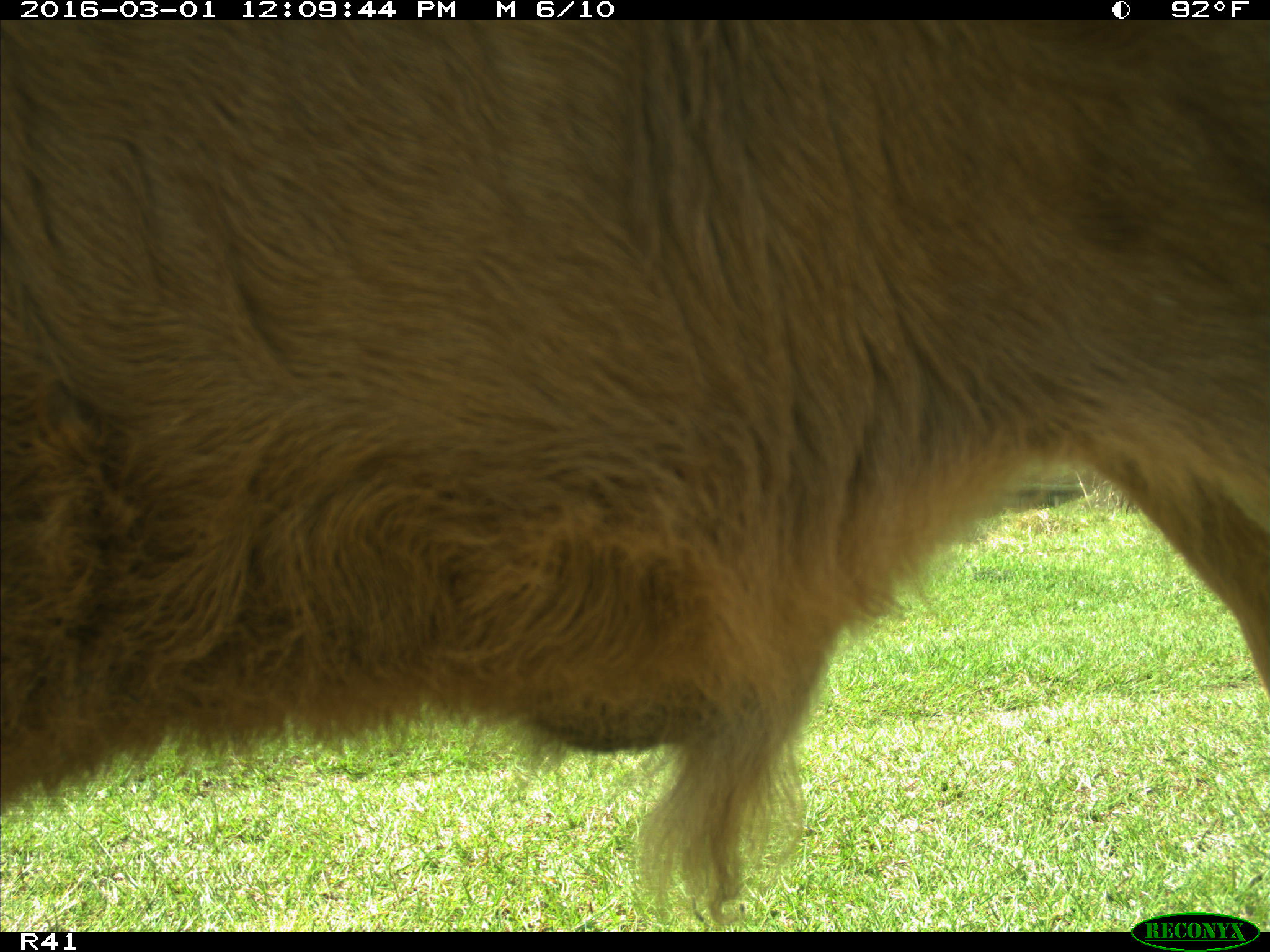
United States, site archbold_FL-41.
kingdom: Animalia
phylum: Chordata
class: Mammalia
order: Artiodactyla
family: Bovidae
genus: Bos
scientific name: Bos taurus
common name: domestic cow